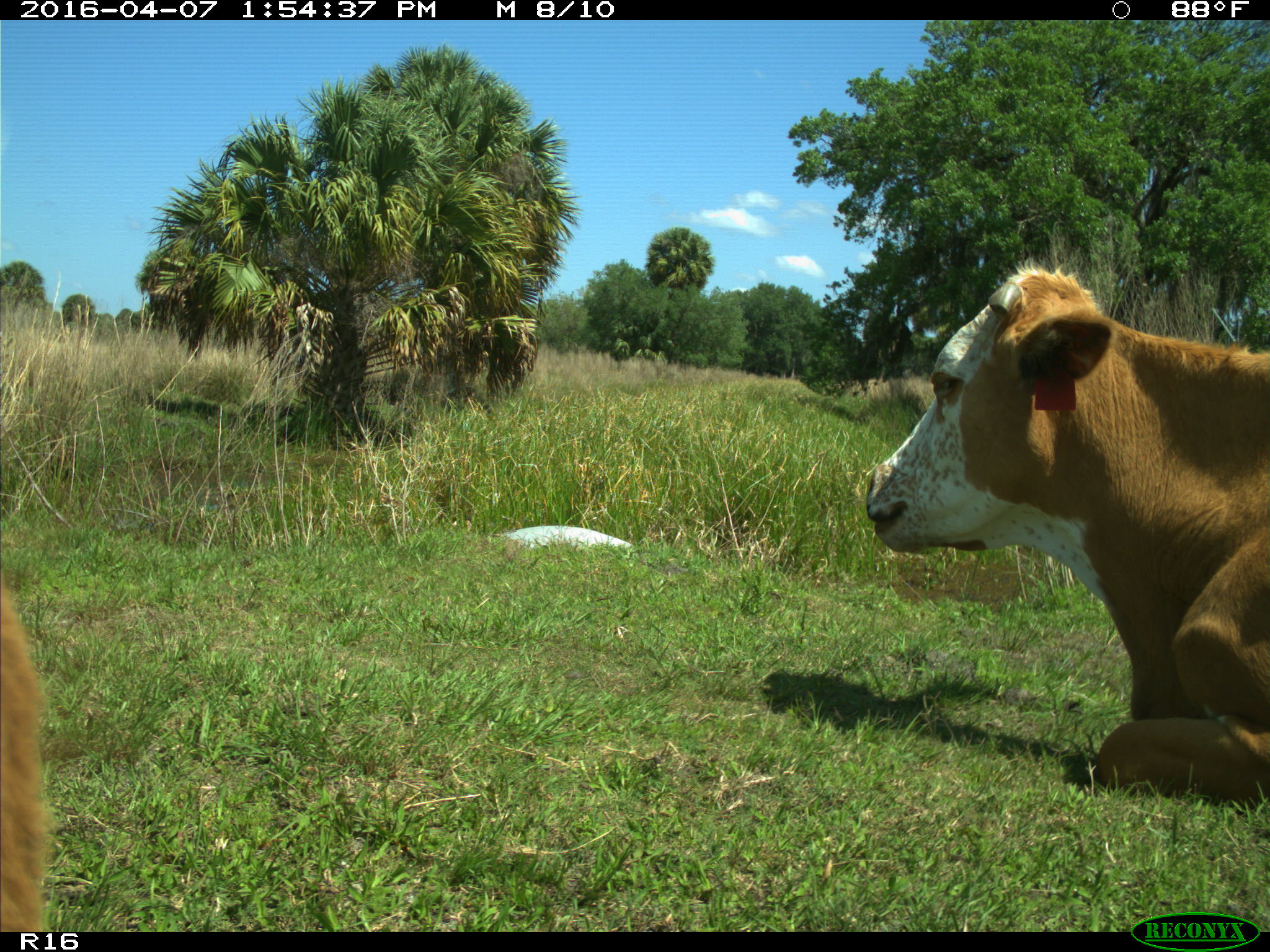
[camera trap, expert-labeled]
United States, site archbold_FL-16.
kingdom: Animalia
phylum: Chordata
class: Mammalia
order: Artiodactyla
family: Bovidae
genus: Bos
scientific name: Bos taurus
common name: domestic cow